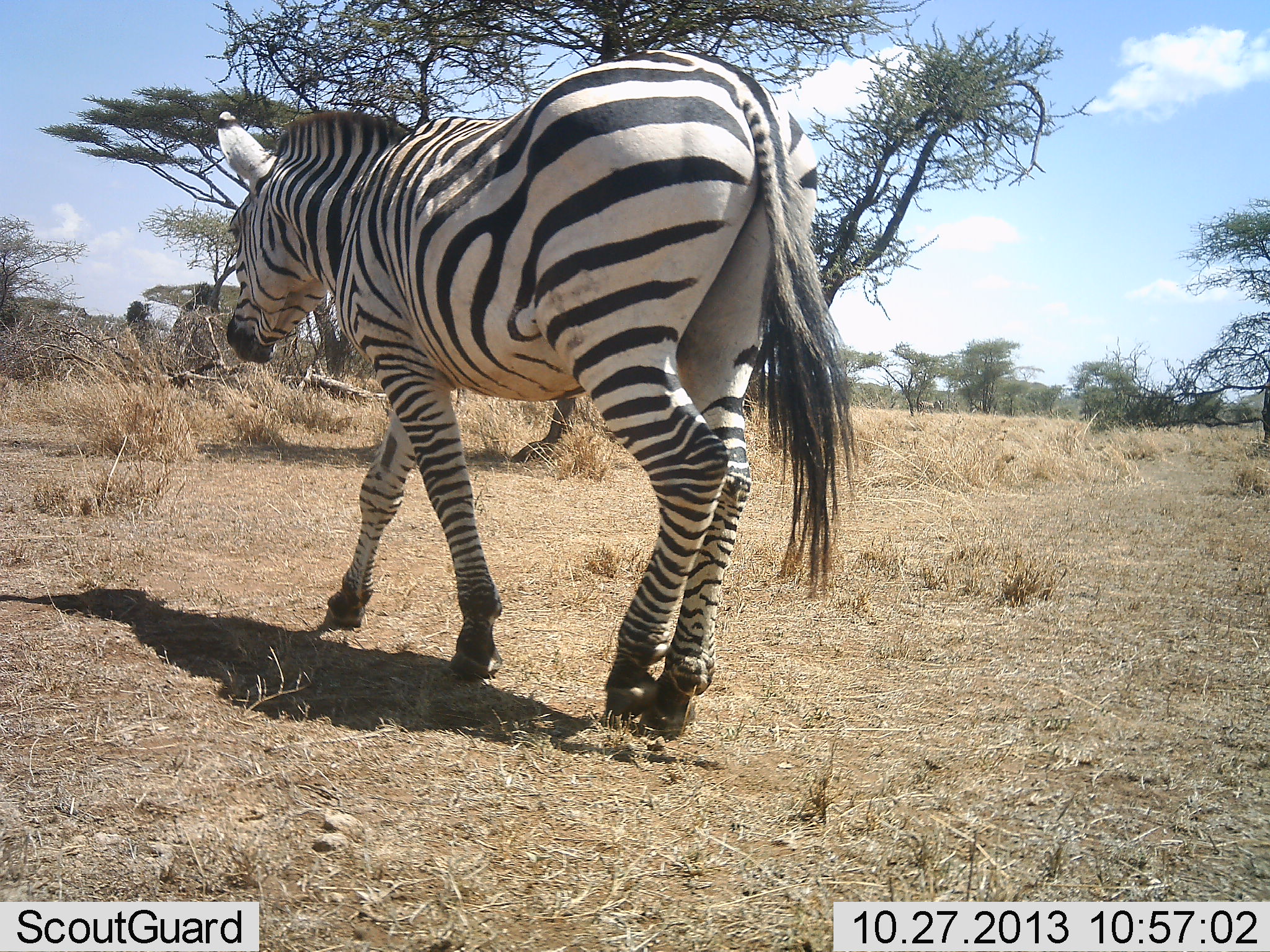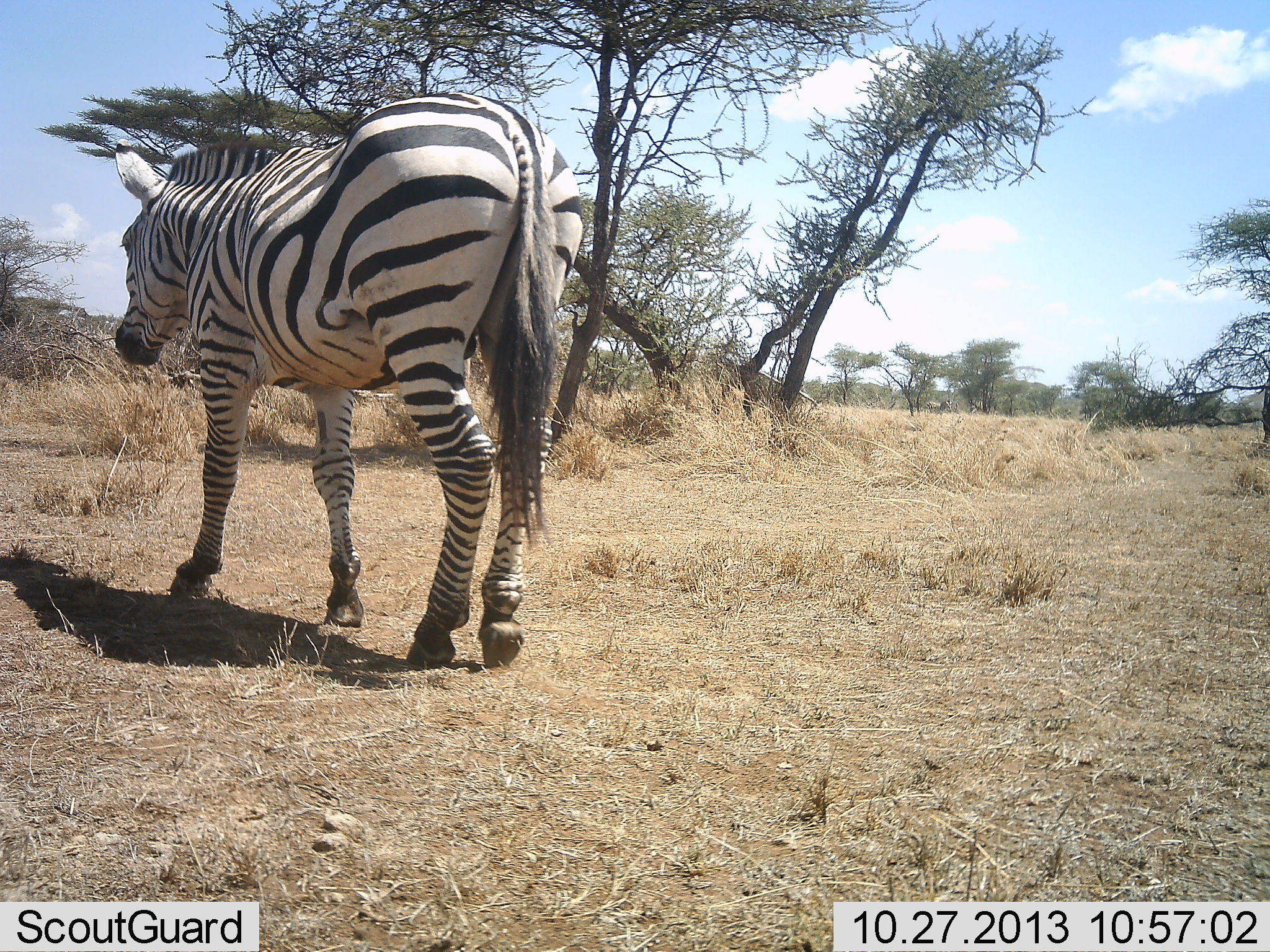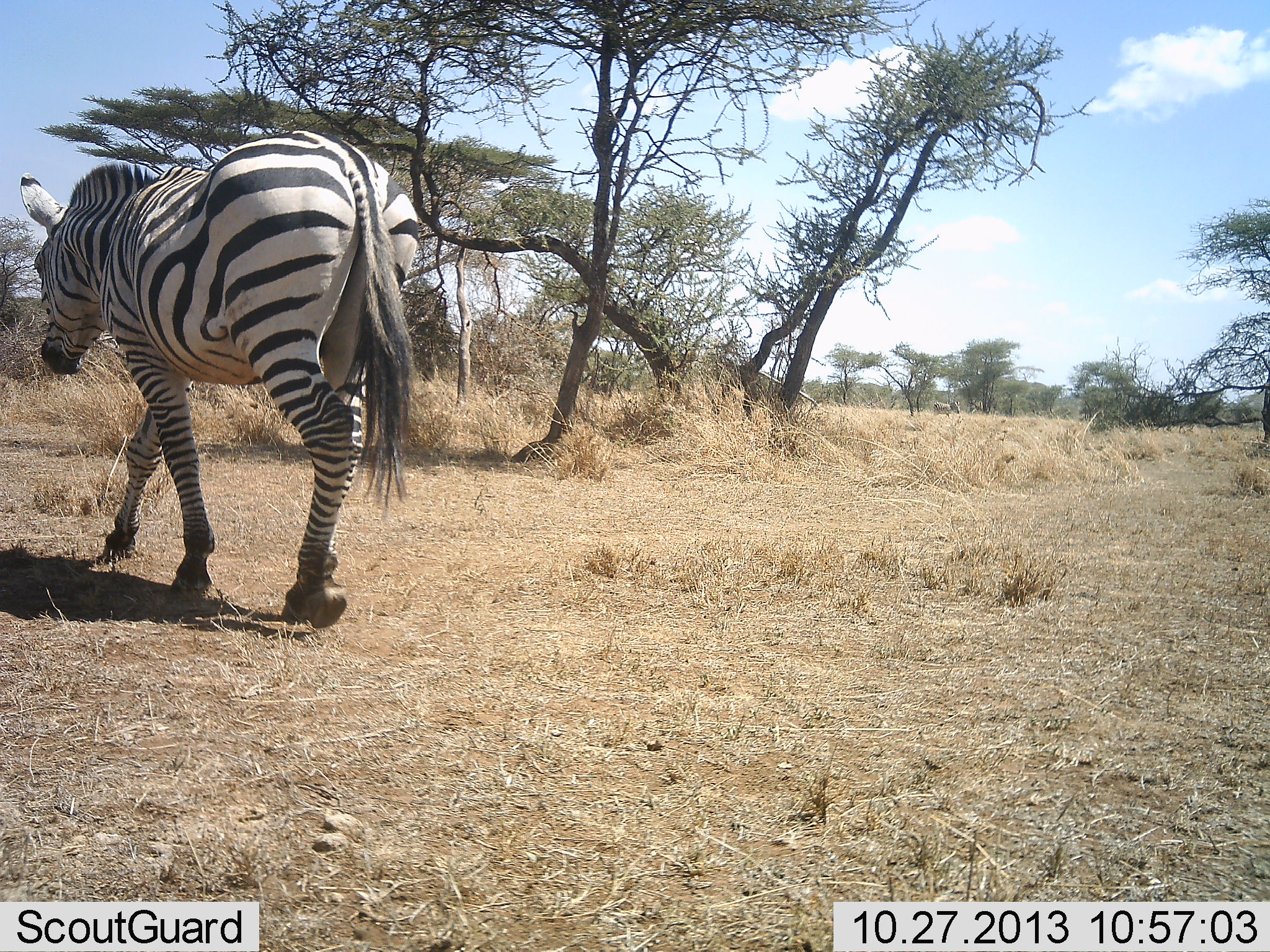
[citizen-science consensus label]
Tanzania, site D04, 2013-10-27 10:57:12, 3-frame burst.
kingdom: Animalia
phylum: Chordata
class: Mammalia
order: Perissodactyla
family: Equidae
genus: Equus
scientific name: Equus quagga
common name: plains zebra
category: zebra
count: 1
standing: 0%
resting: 0%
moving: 100%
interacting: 0%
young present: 0%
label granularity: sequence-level